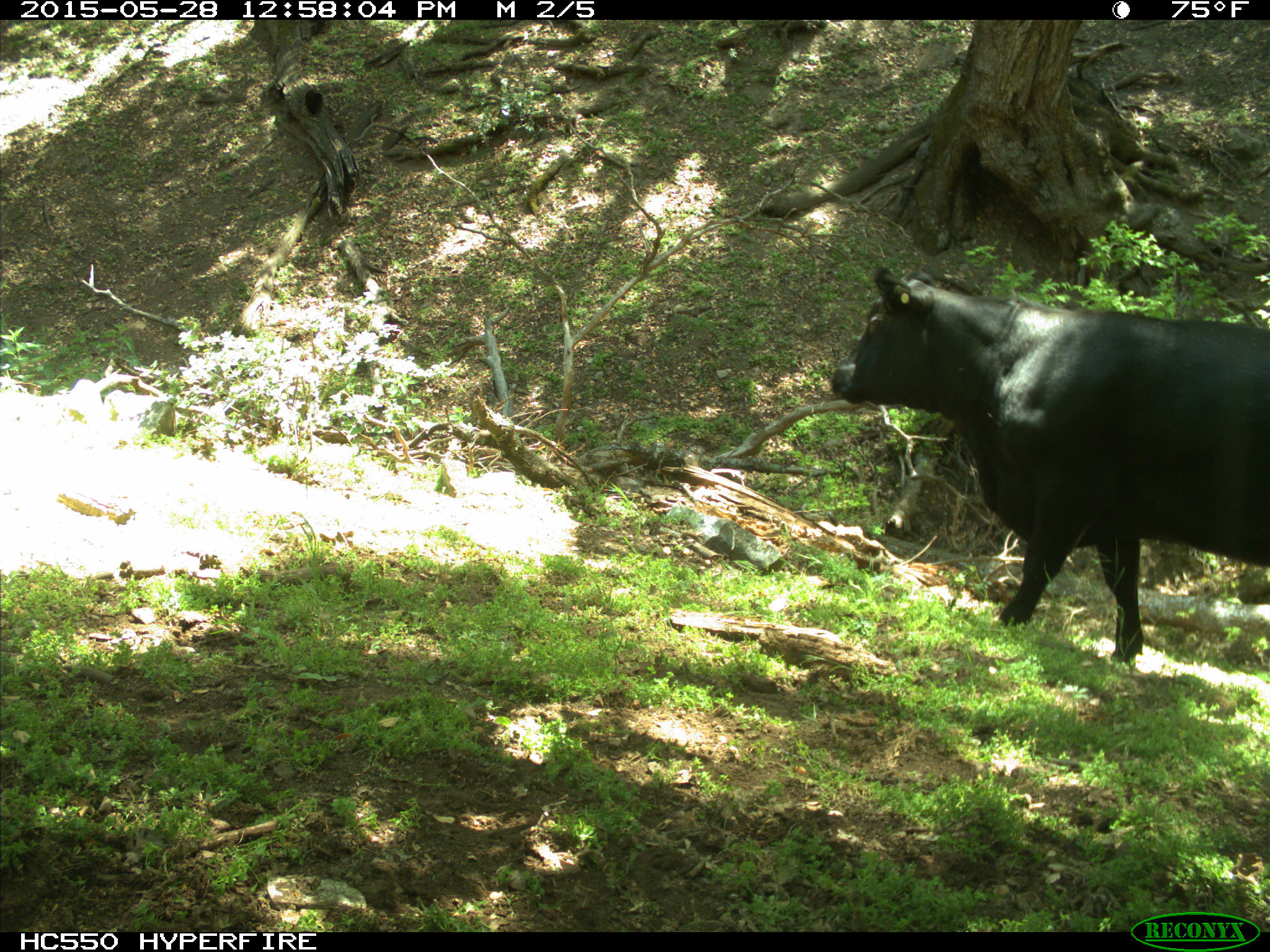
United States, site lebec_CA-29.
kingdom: Animalia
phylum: Chordata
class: Mammalia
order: Artiodactyla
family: Bovidae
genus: Bos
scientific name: Bos taurus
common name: domestic cow